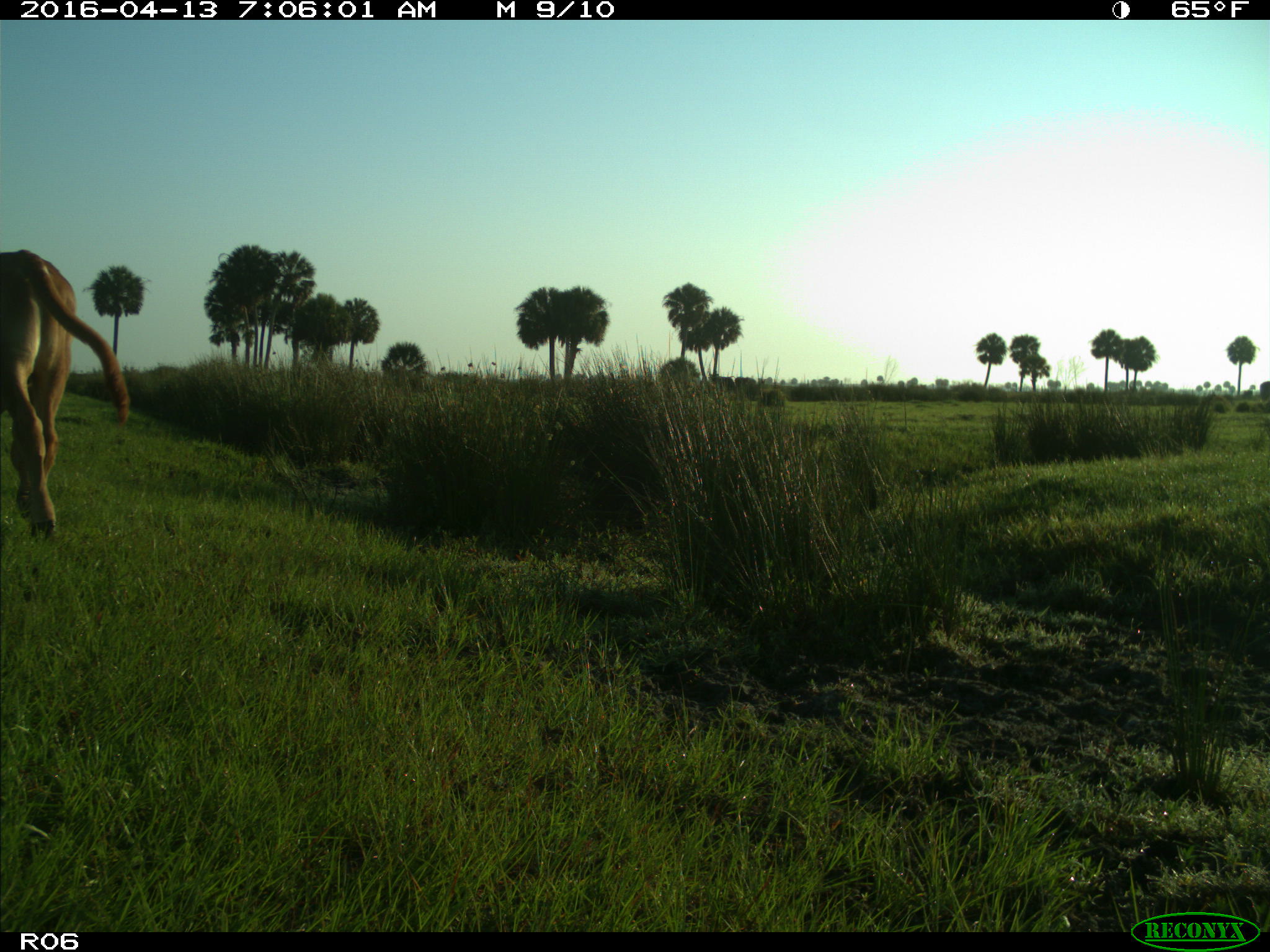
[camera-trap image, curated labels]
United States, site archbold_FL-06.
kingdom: Animalia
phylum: Chordata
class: Mammalia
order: Artiodactyla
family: Bovidae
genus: Bos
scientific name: Bos taurus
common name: domestic cow